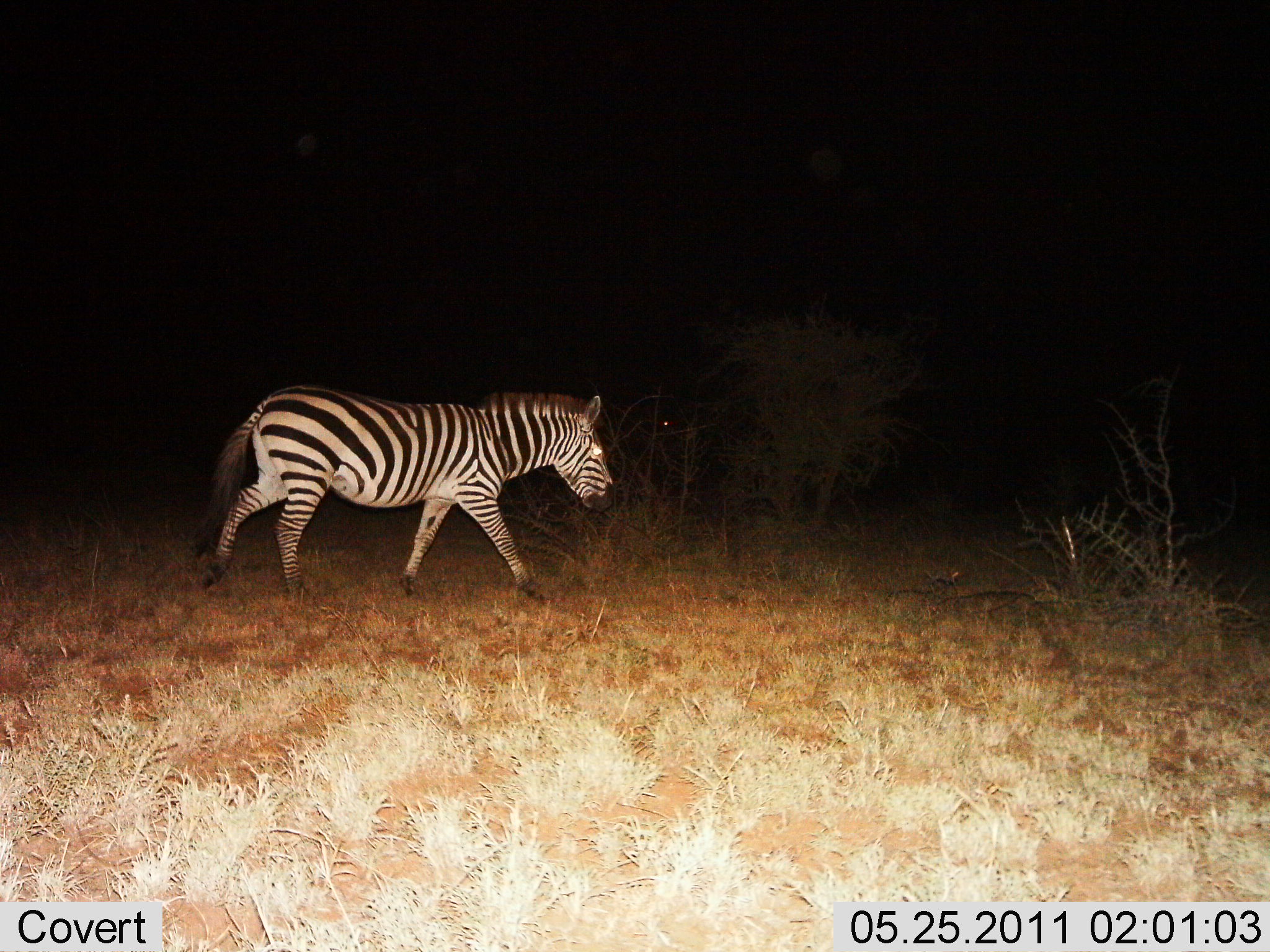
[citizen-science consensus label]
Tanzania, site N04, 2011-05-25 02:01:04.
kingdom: Animalia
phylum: Chordata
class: Mammalia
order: Perissodactyla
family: Equidae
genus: Equus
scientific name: Equus quagga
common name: plains zebra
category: zebra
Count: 1.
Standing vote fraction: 10%.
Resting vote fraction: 0%.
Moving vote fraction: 90%.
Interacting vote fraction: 0%.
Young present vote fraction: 0%.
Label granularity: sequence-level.